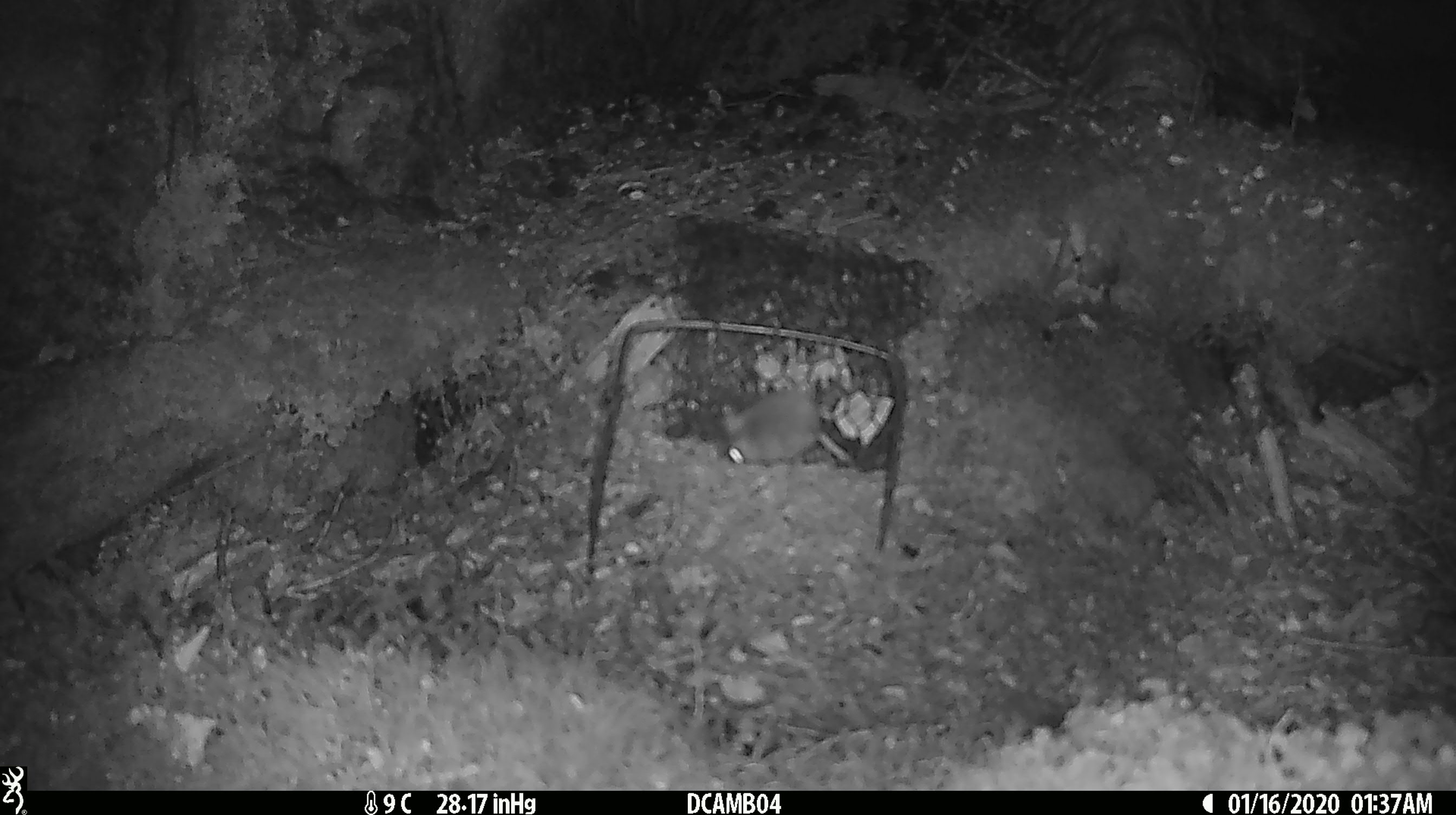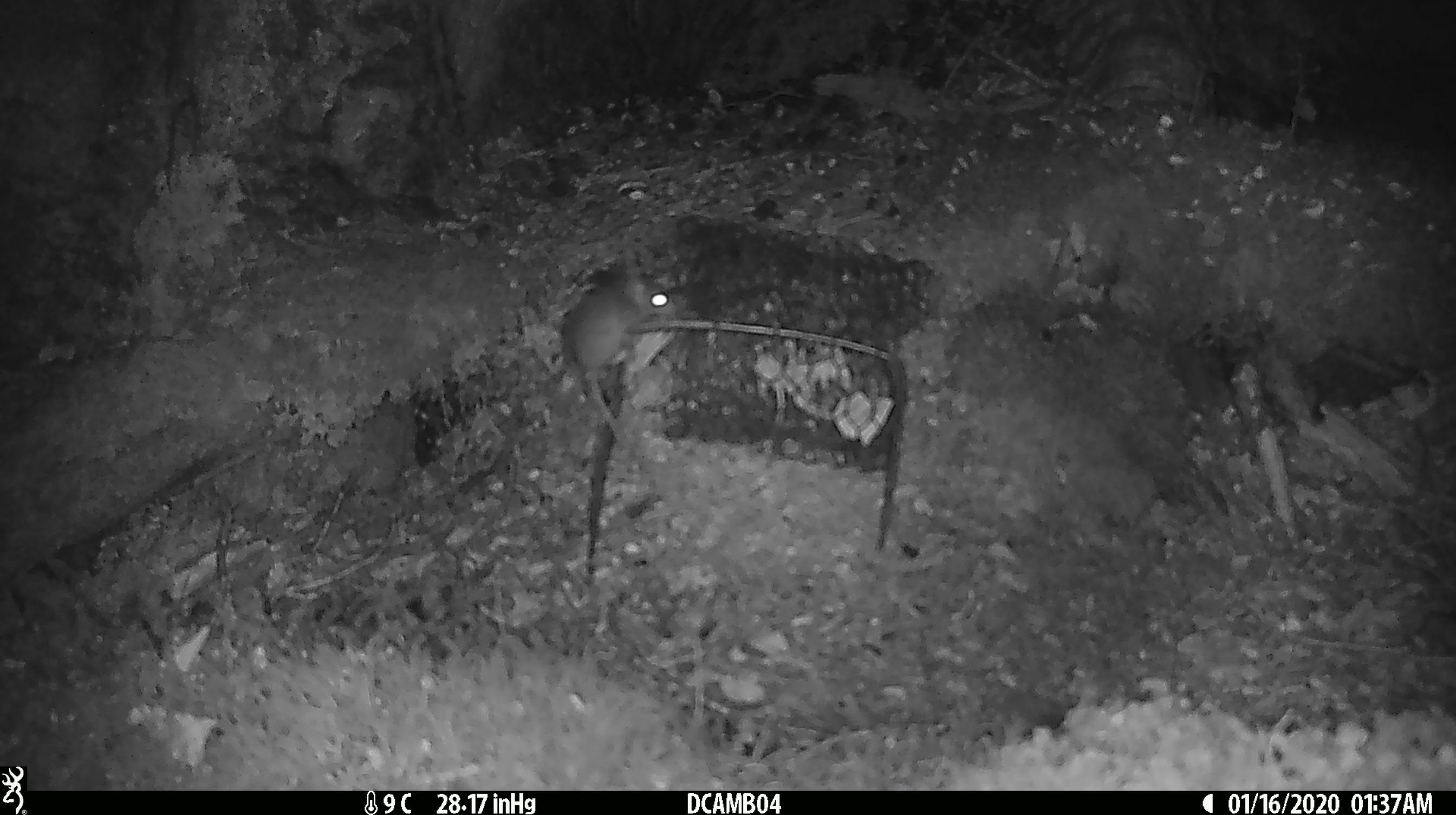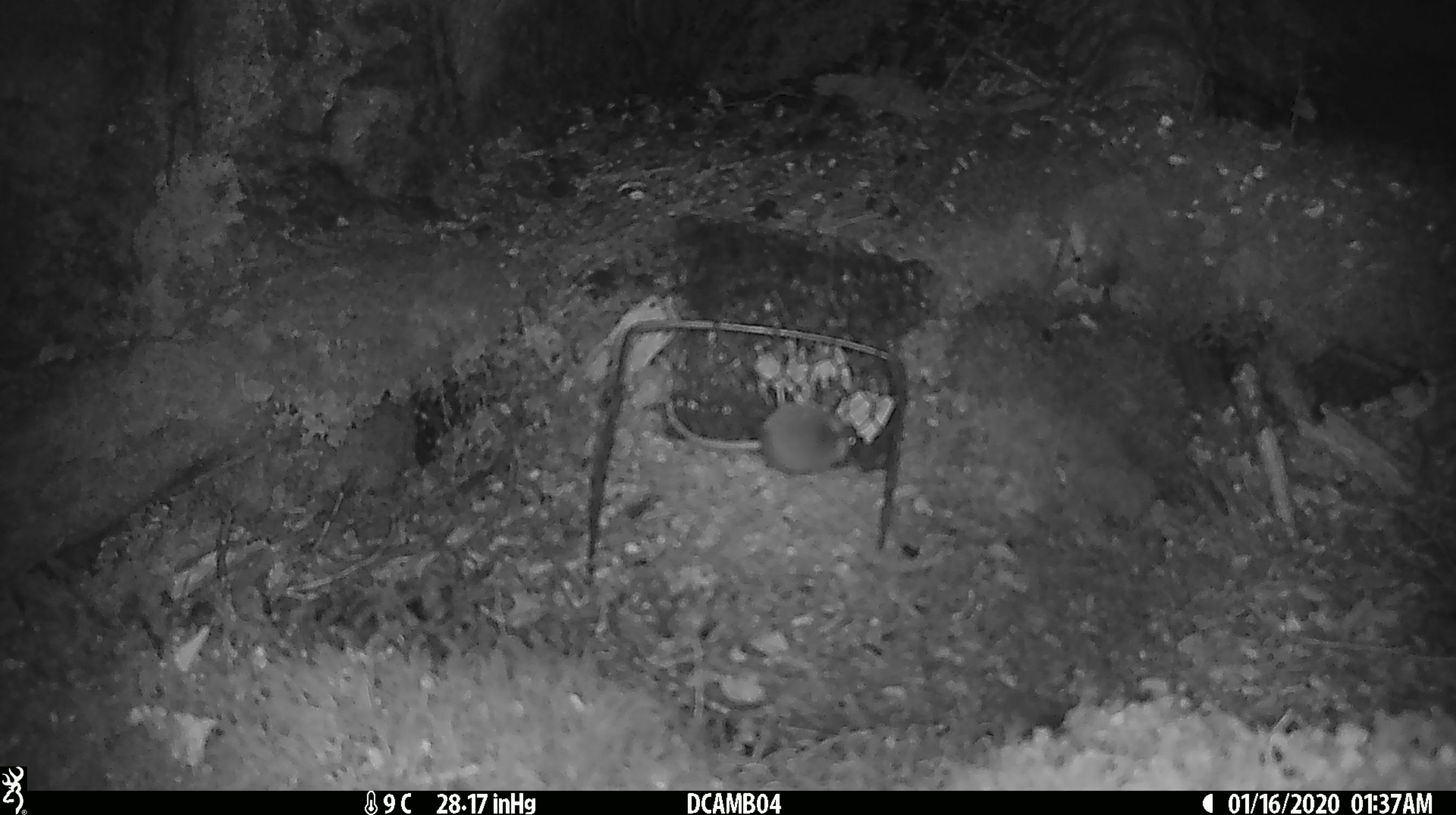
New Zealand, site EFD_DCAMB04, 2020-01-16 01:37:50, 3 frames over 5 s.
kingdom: Animalia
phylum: Chordata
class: Mammalia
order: Rodentia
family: Muridae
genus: Mus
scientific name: Mus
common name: mouse